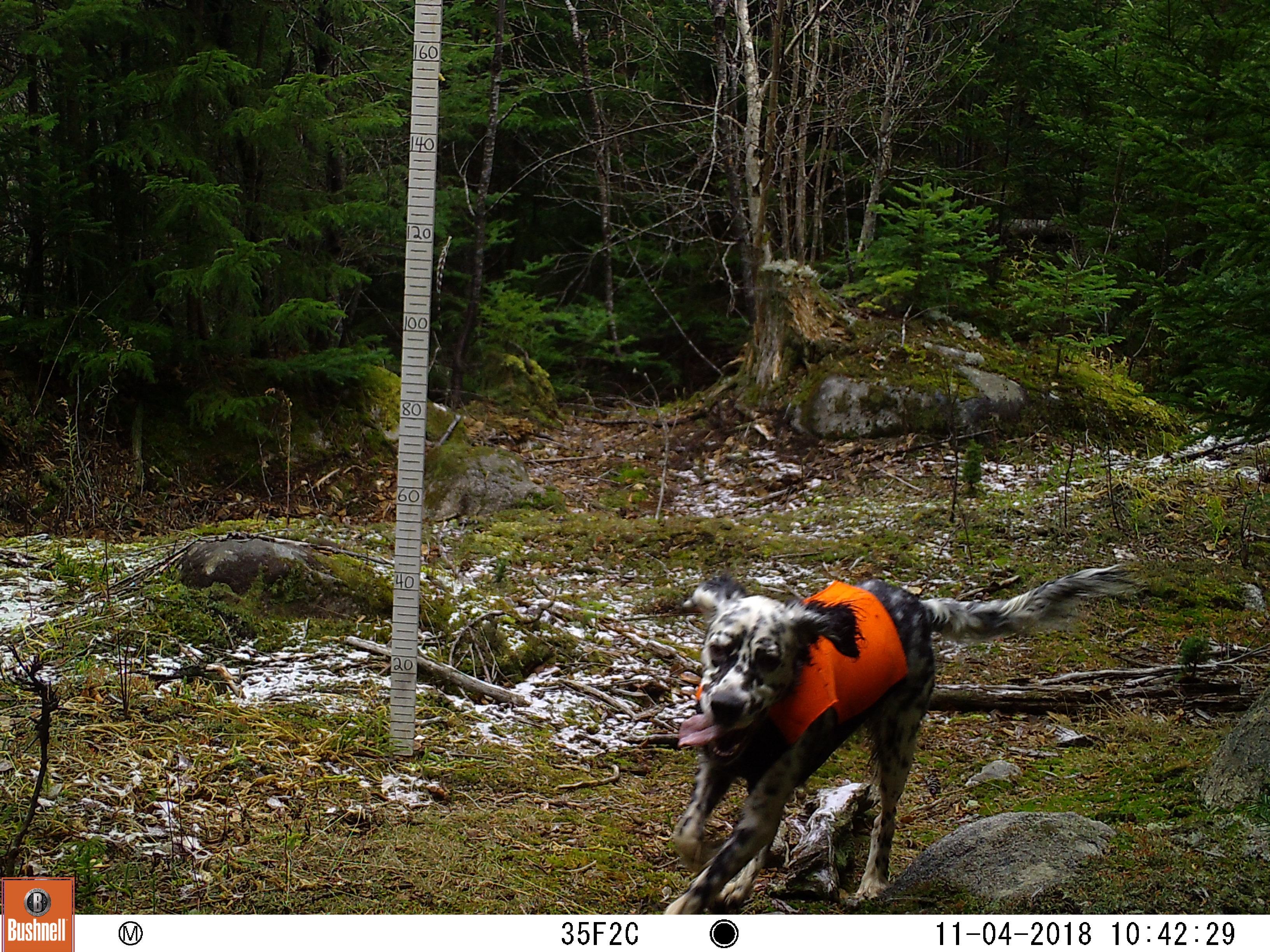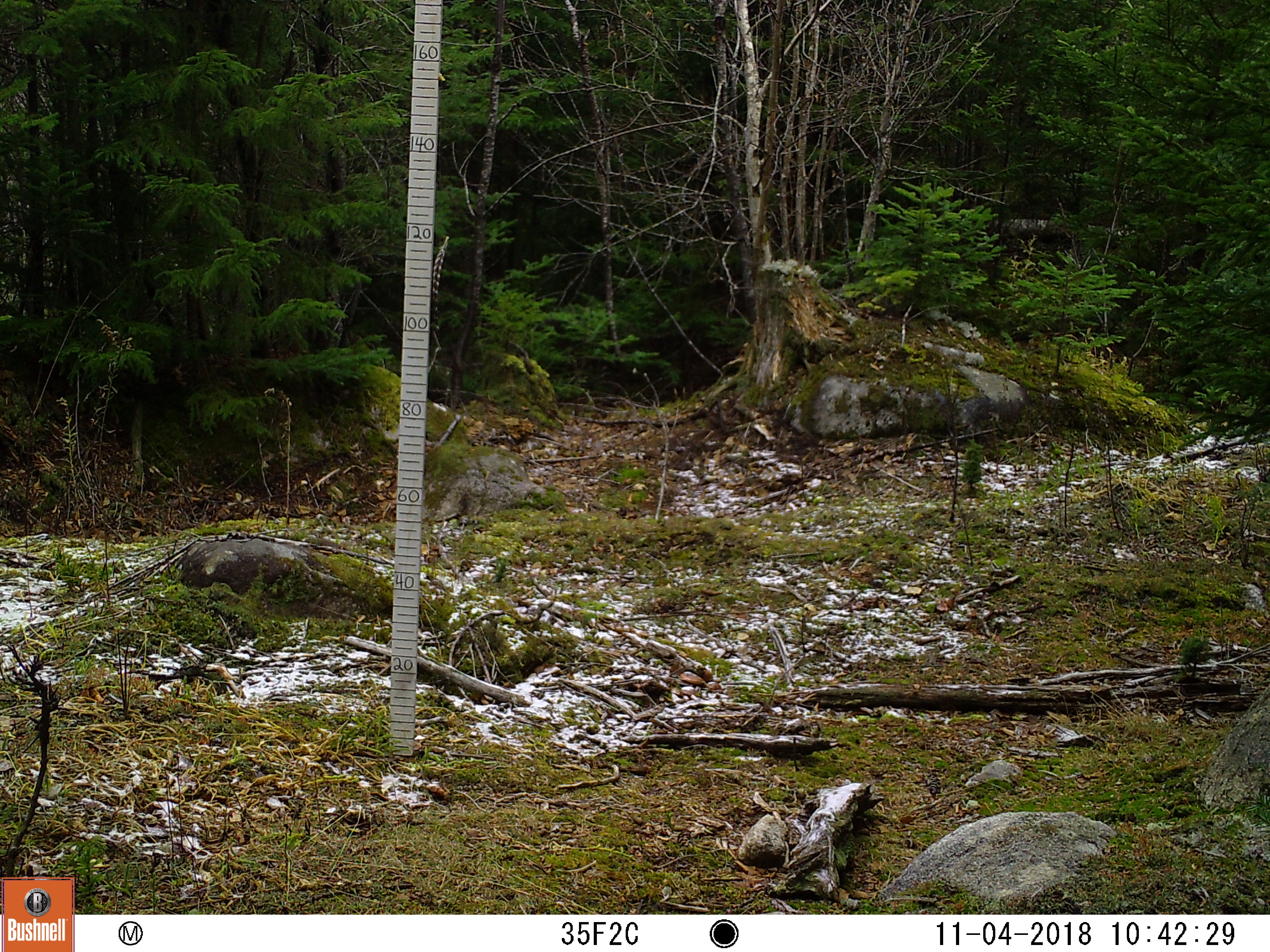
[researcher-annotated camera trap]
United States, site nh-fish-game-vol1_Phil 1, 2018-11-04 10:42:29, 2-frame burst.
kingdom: Animalia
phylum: Chordata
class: Mammalia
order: Carnivora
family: Canidae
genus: Canis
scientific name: Canis familiaris familiaris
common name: domestic dog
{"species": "domestic dog (Canis familiaris familiaris)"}